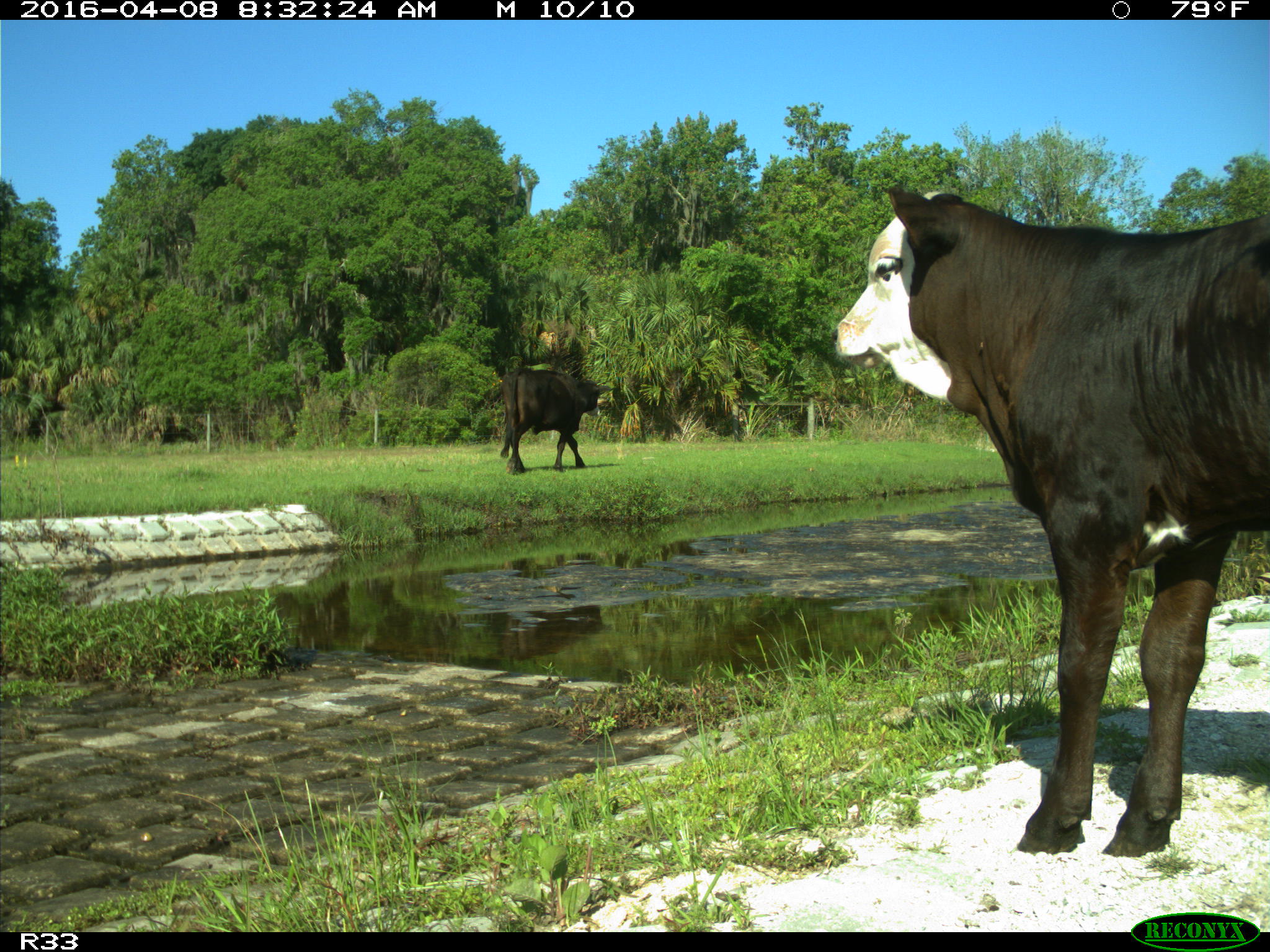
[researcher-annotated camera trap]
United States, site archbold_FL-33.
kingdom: Animalia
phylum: Chordata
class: Mammalia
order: Artiodactyla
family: Bovidae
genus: Bos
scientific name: Bos taurus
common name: domestic cow